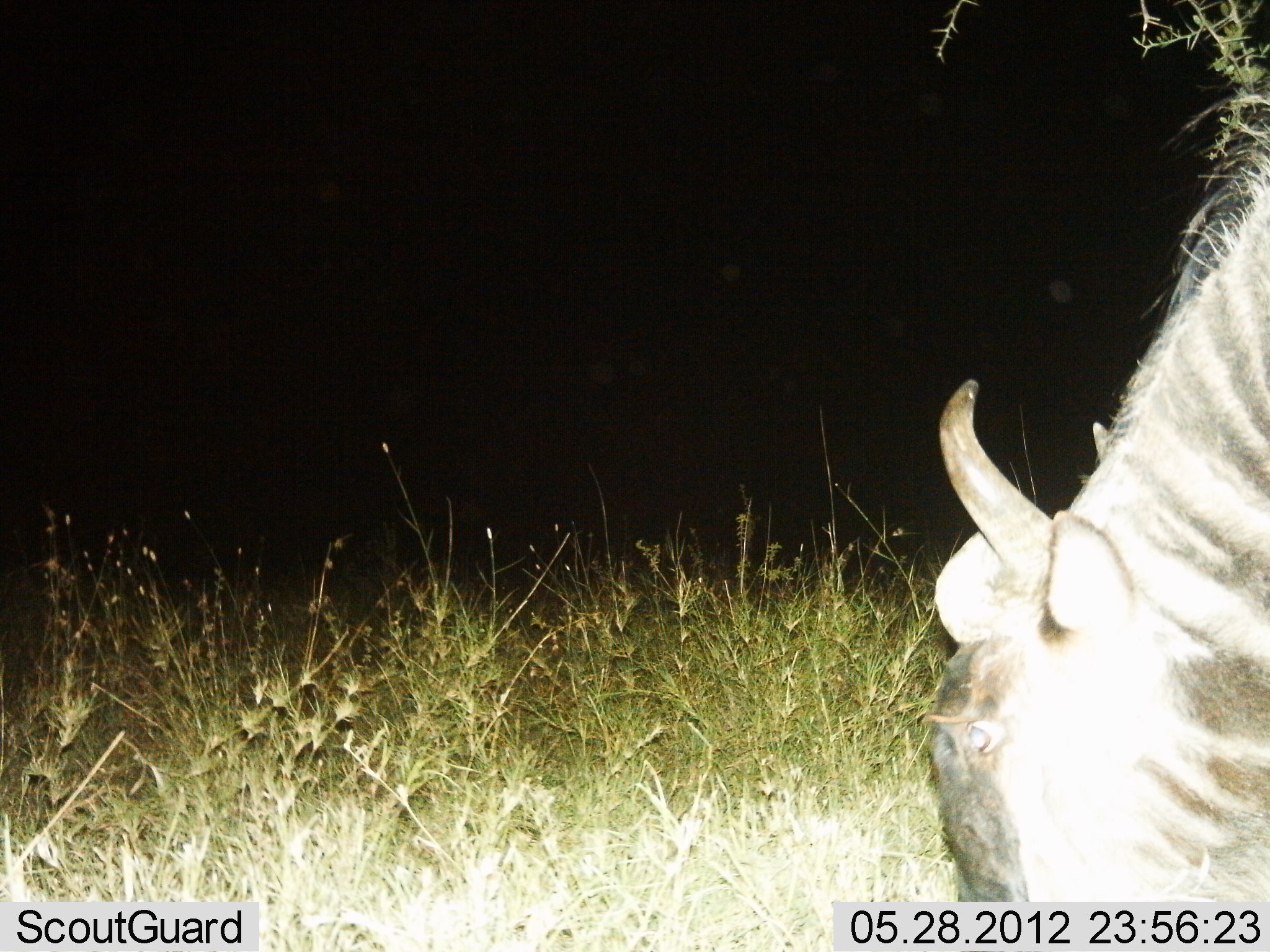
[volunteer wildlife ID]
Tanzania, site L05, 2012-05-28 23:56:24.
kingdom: Animalia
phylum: Chordata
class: Mammalia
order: Artiodactyla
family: Bovidae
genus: Connochaetes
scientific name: Connochaetes taurinus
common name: blue wildebeest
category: wildebeest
Wildebeest (blue wildebeest) (Connochaetes taurinus), count 1. Behavior (volunteer vote fractions): standing 30%, resting 0%, moving 0%, interacting 0%. Young present (vote fraction): 0%. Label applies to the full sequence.